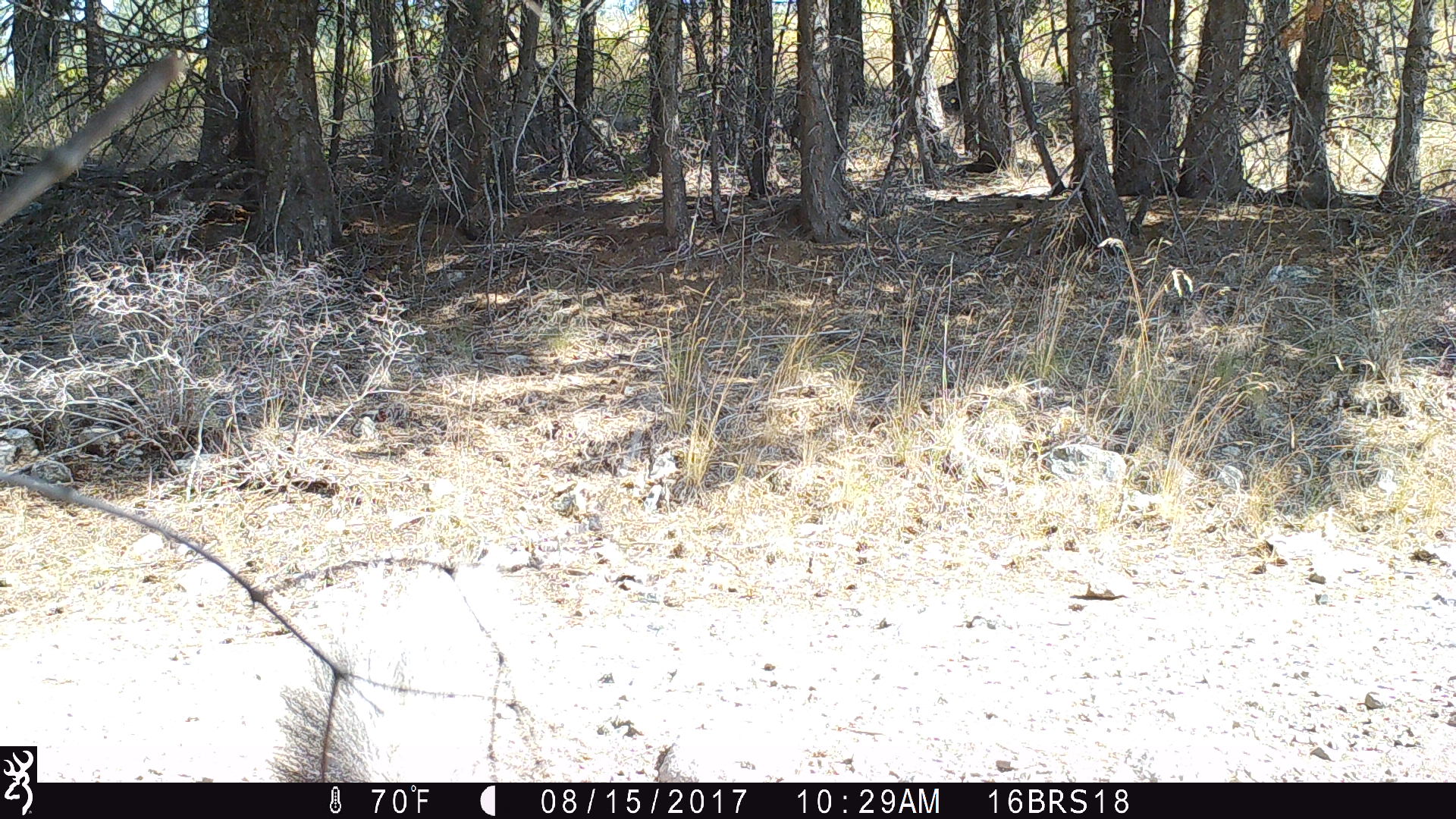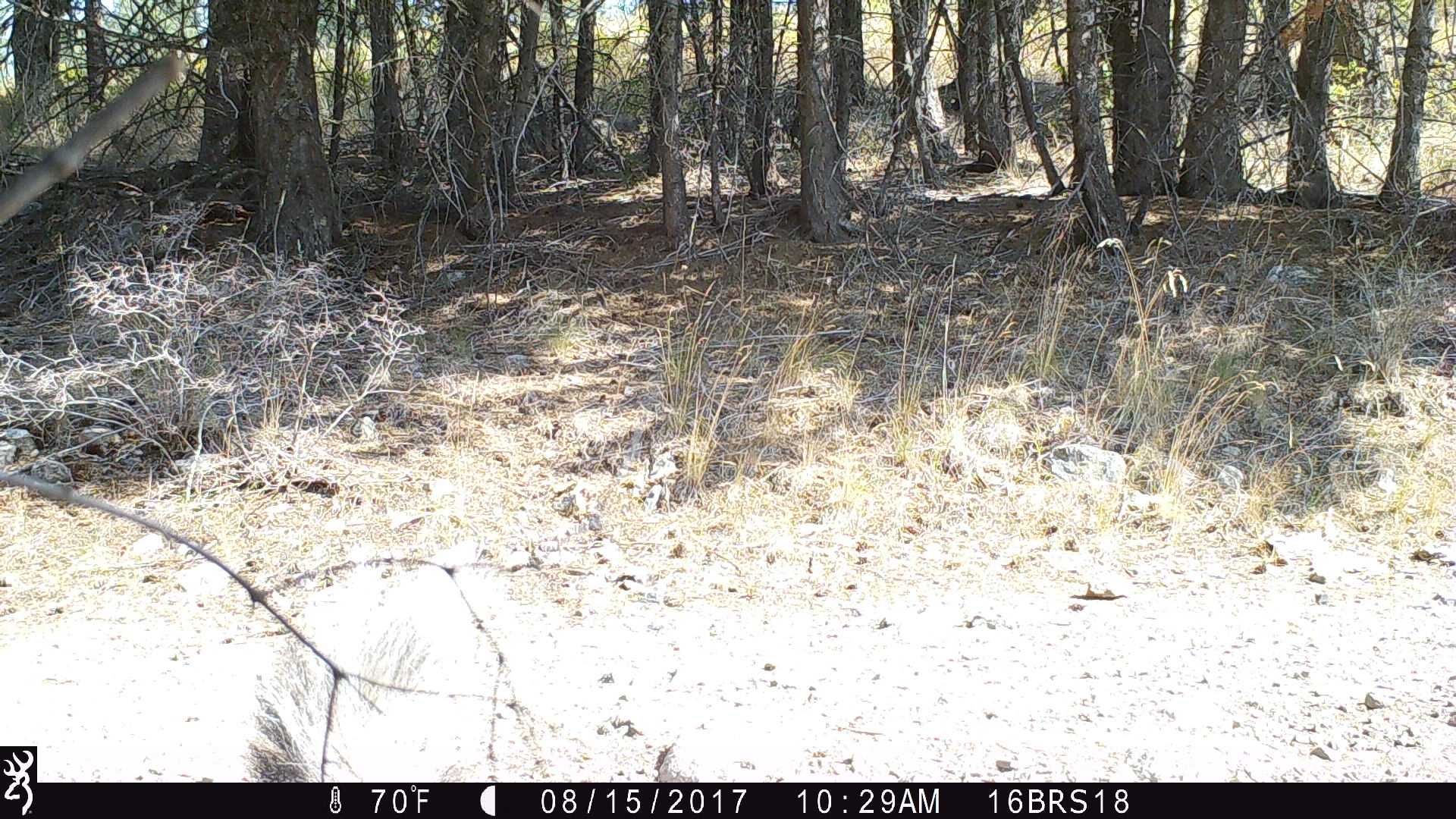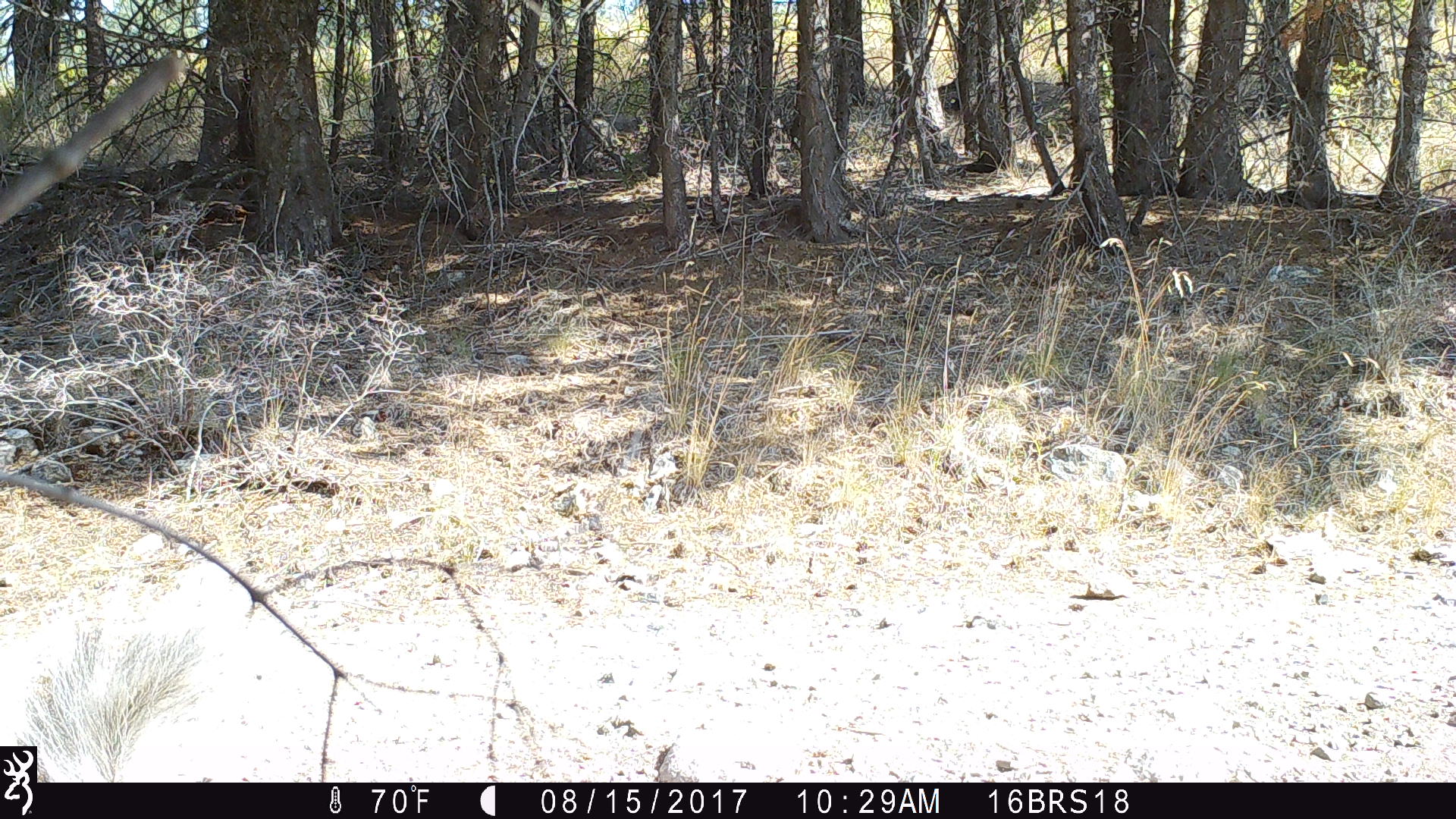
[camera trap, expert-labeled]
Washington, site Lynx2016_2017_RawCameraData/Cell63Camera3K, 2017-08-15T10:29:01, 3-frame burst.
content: unidentified animal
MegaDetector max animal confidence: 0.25